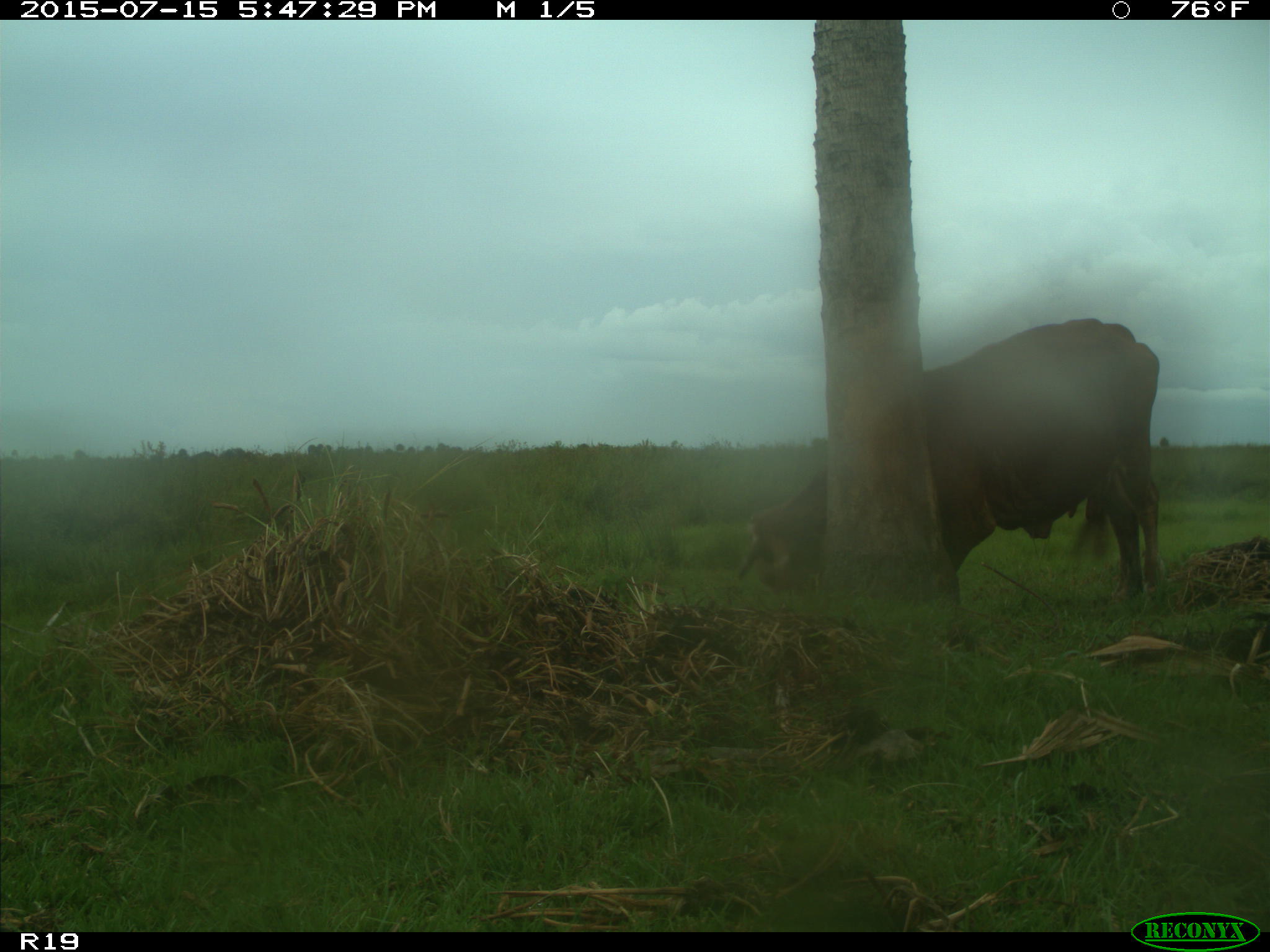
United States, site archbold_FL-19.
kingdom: Animalia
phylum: Chordata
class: Mammalia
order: Artiodactyla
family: Bovidae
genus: Bos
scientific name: Bos taurus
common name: domestic cow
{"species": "Bos taurus (domestic cow)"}